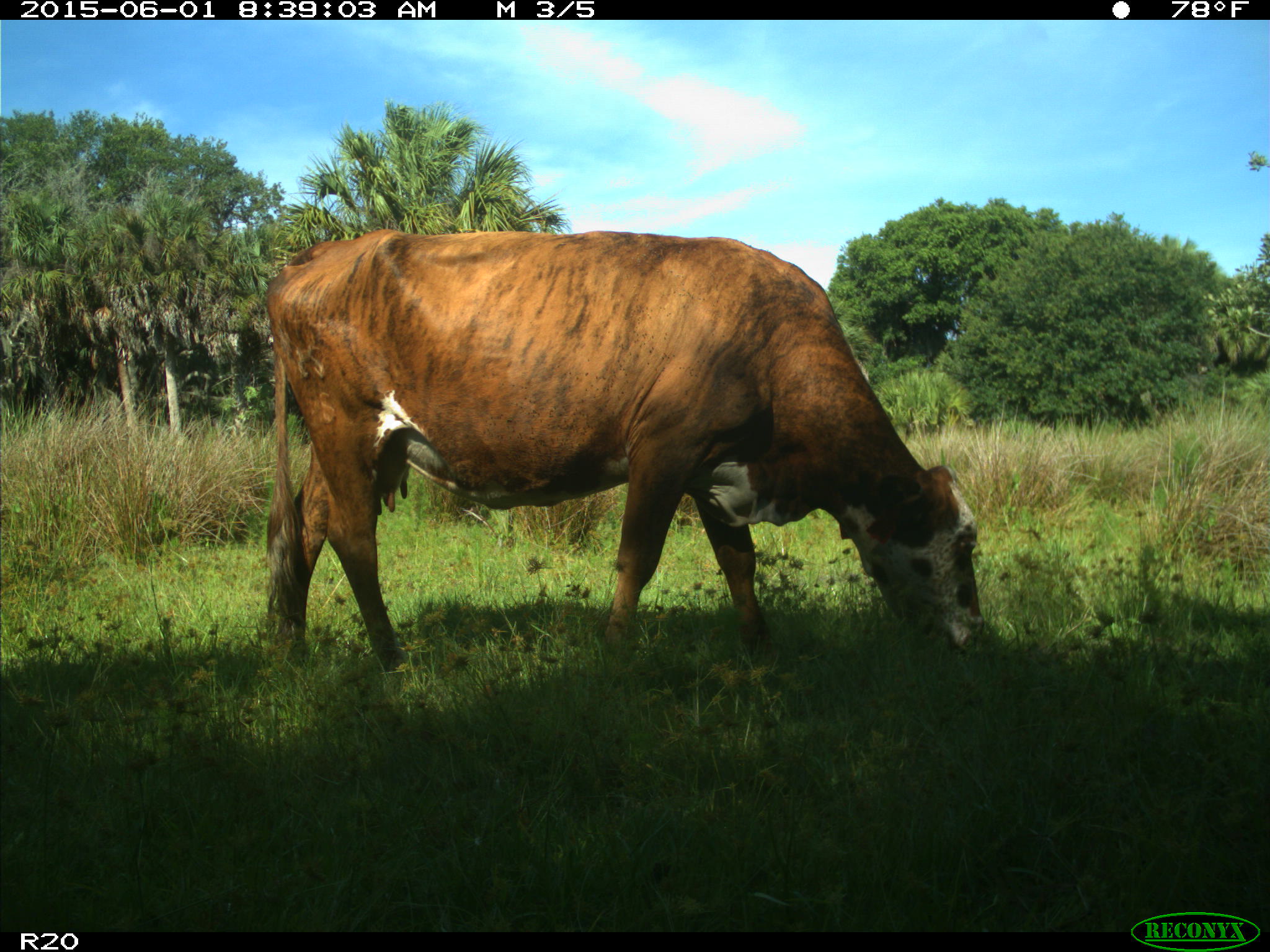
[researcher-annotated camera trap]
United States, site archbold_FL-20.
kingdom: Animalia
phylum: Chordata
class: Mammalia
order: Artiodactyla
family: Bovidae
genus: Bos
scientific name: Bos taurus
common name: domestic cow